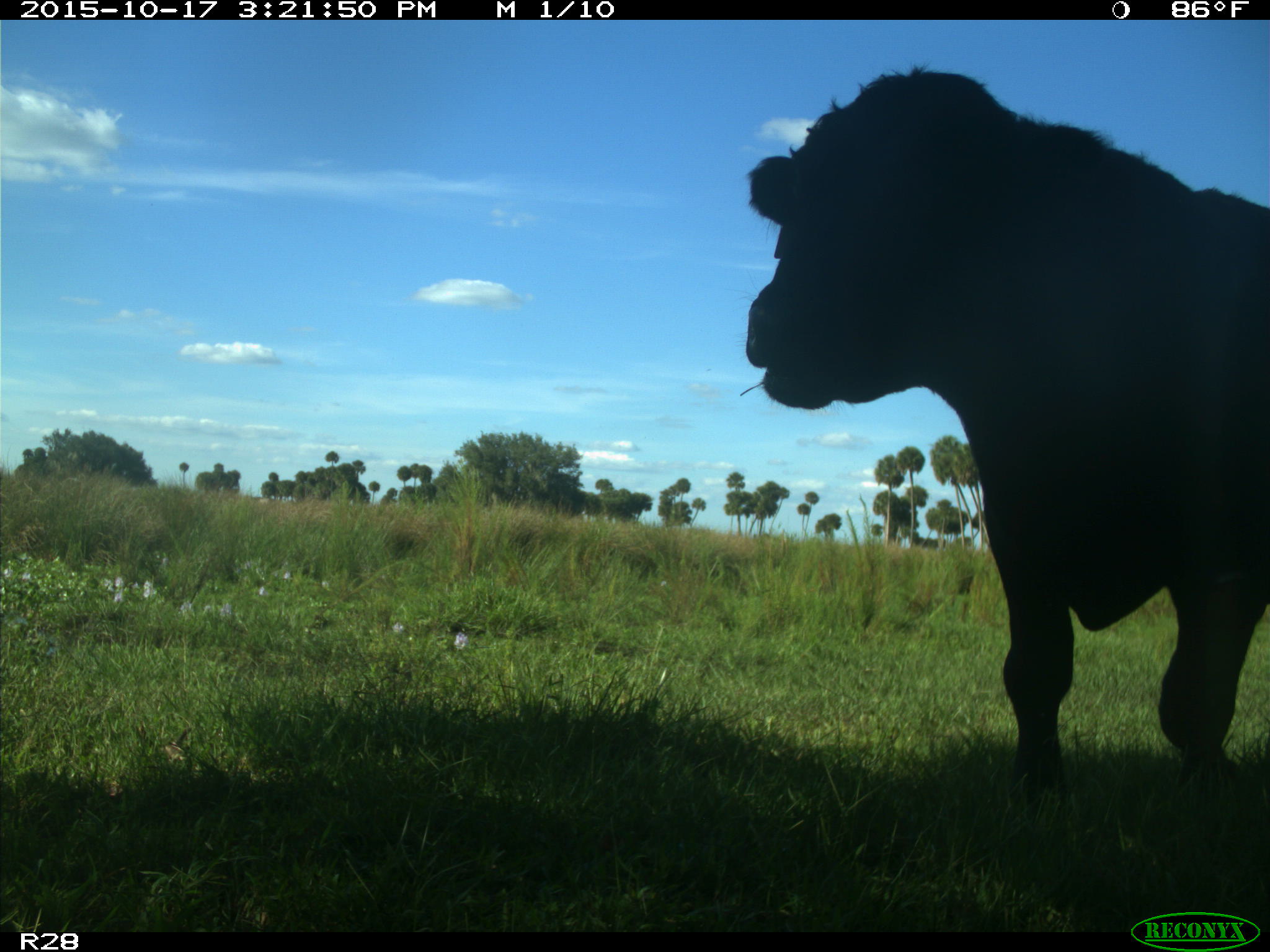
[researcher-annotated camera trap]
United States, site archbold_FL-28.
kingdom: Animalia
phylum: Chordata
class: Mammalia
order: Artiodactyla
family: Bovidae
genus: Bos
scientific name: Bos taurus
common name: domestic cow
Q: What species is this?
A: Bos taurus (domestic cow).